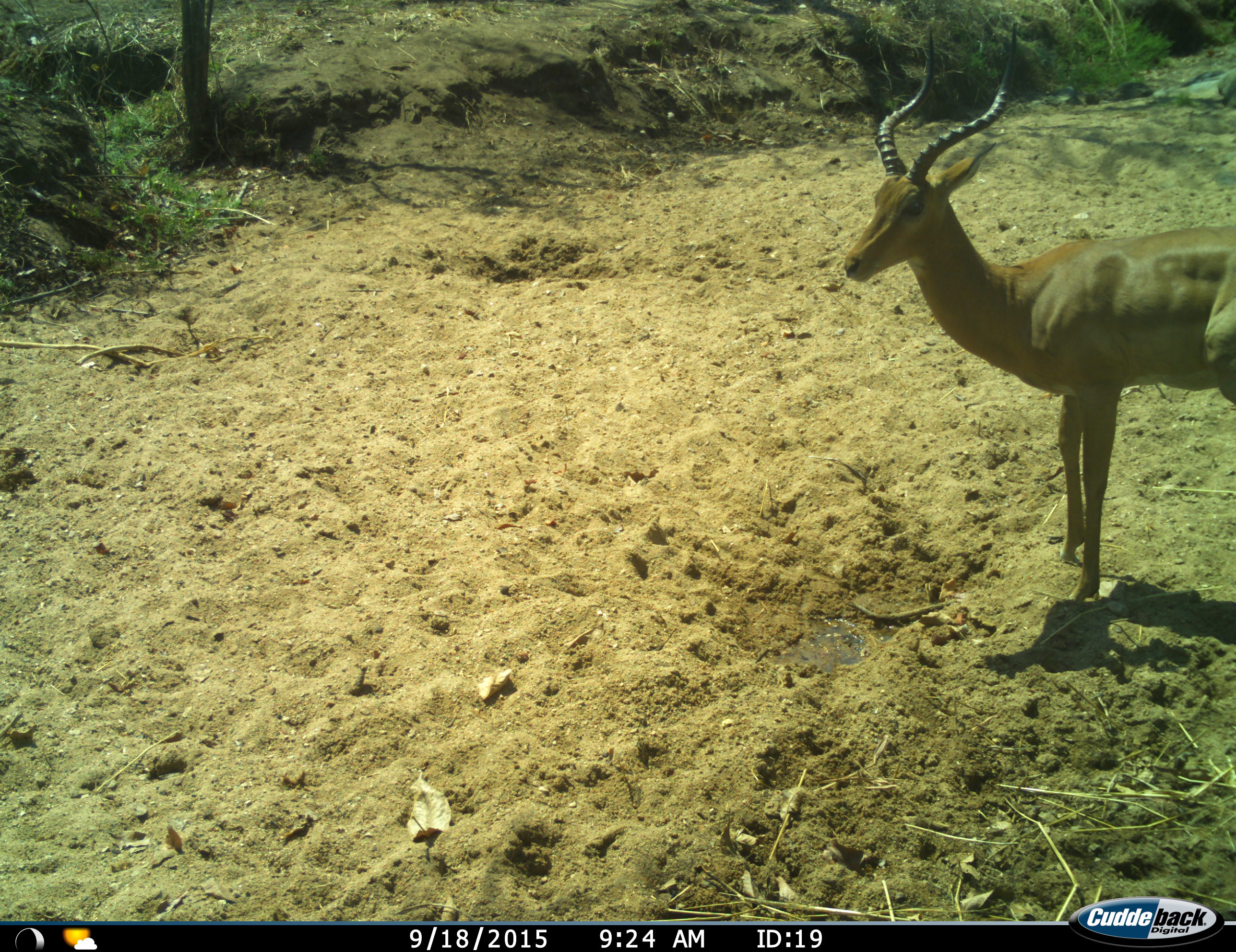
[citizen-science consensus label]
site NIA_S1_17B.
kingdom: Animalia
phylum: Chordata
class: Mammalia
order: Artiodactyla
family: Bovidae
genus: Aepyceros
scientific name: Aepyceros melampus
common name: impala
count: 1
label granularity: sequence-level